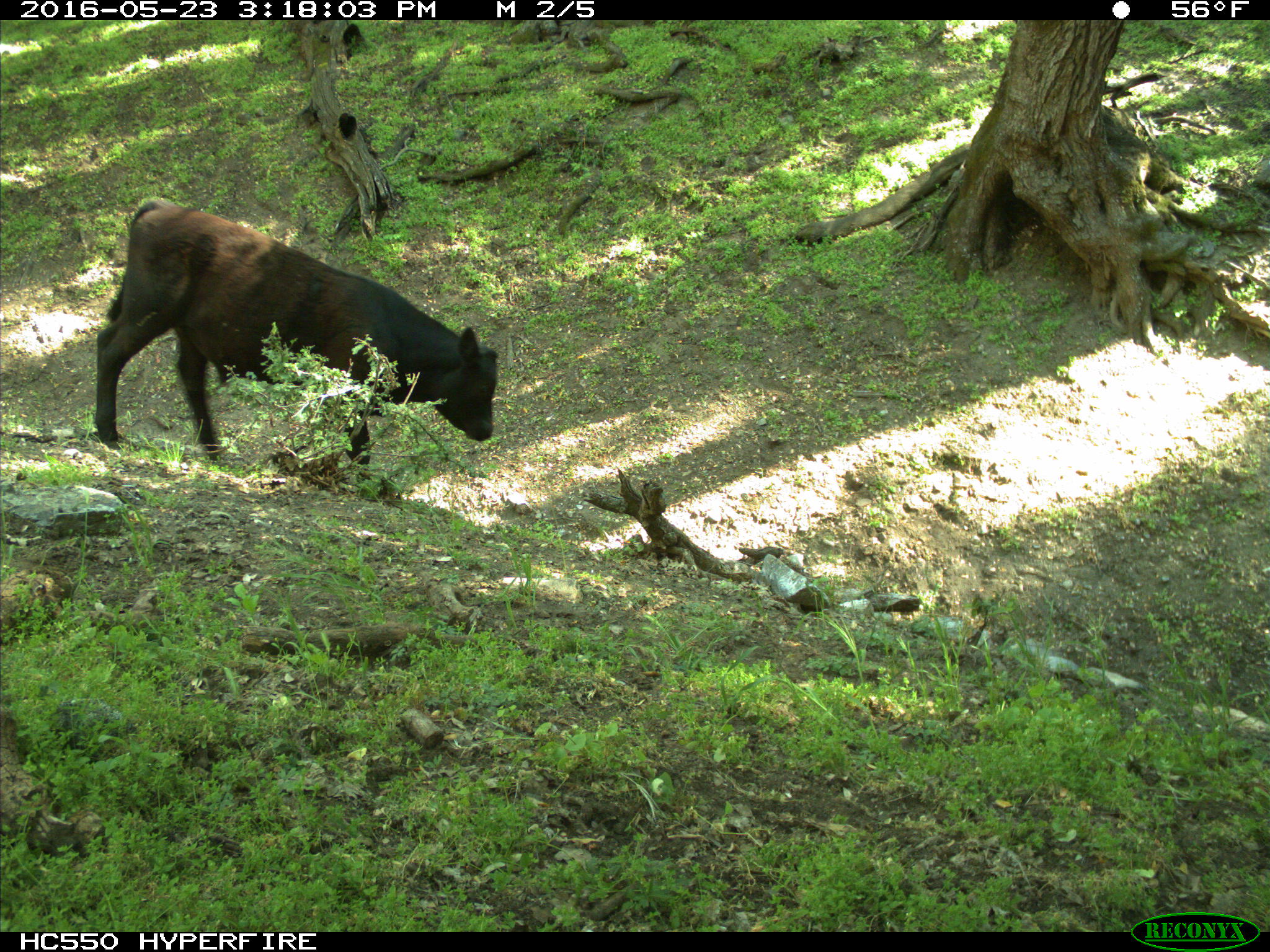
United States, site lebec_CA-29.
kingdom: Animalia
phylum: Chordata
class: Mammalia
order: Artiodactyla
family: Bovidae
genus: Bos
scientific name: Bos taurus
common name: domestic cow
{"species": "Bos taurus (domestic cow)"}